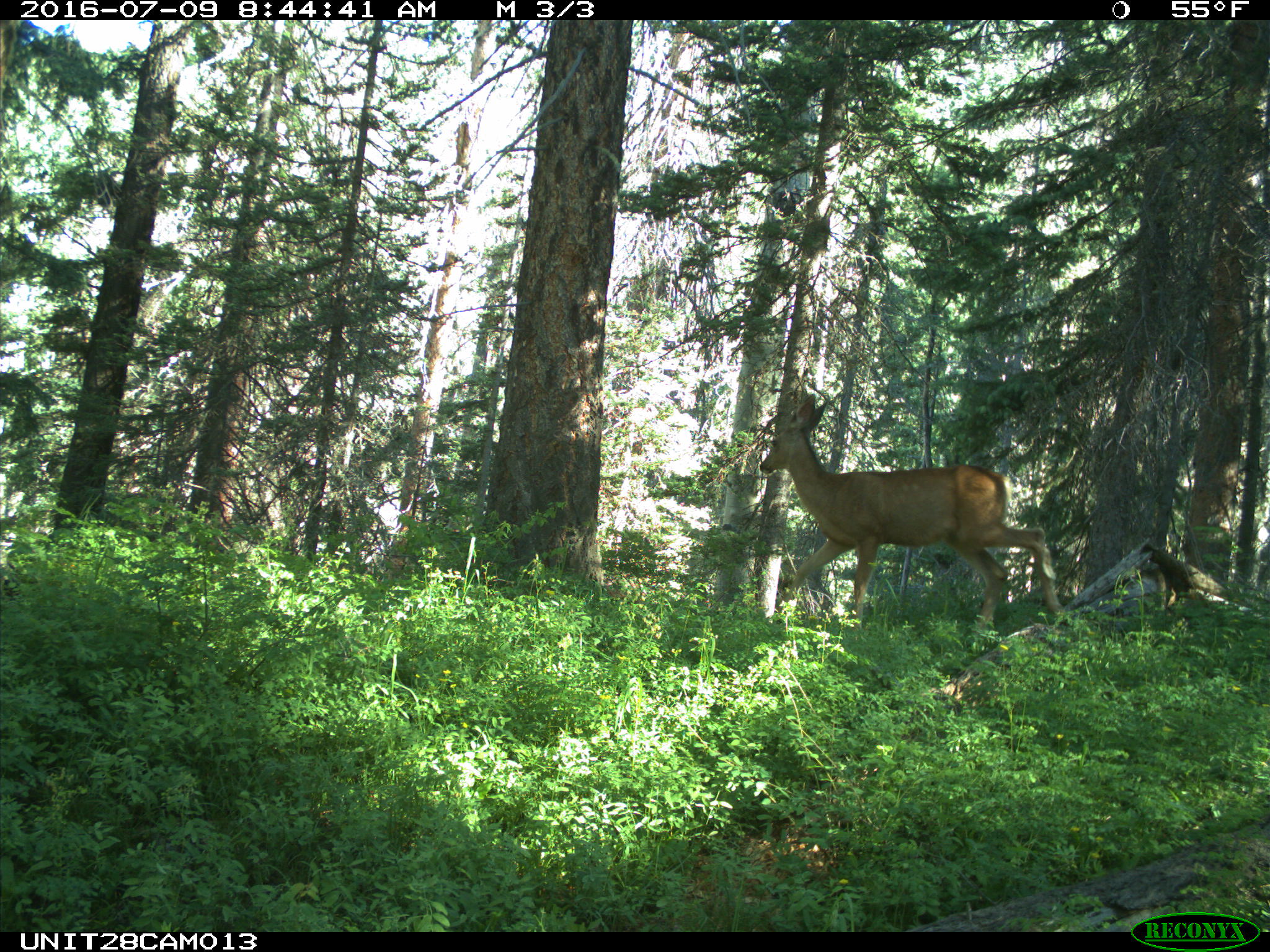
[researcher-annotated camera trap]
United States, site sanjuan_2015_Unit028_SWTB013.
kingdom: Animalia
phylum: Chordata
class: Mammalia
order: Artiodactyla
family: Cervidae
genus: Odocoileus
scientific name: Odocoileus hemionus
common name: mule deer